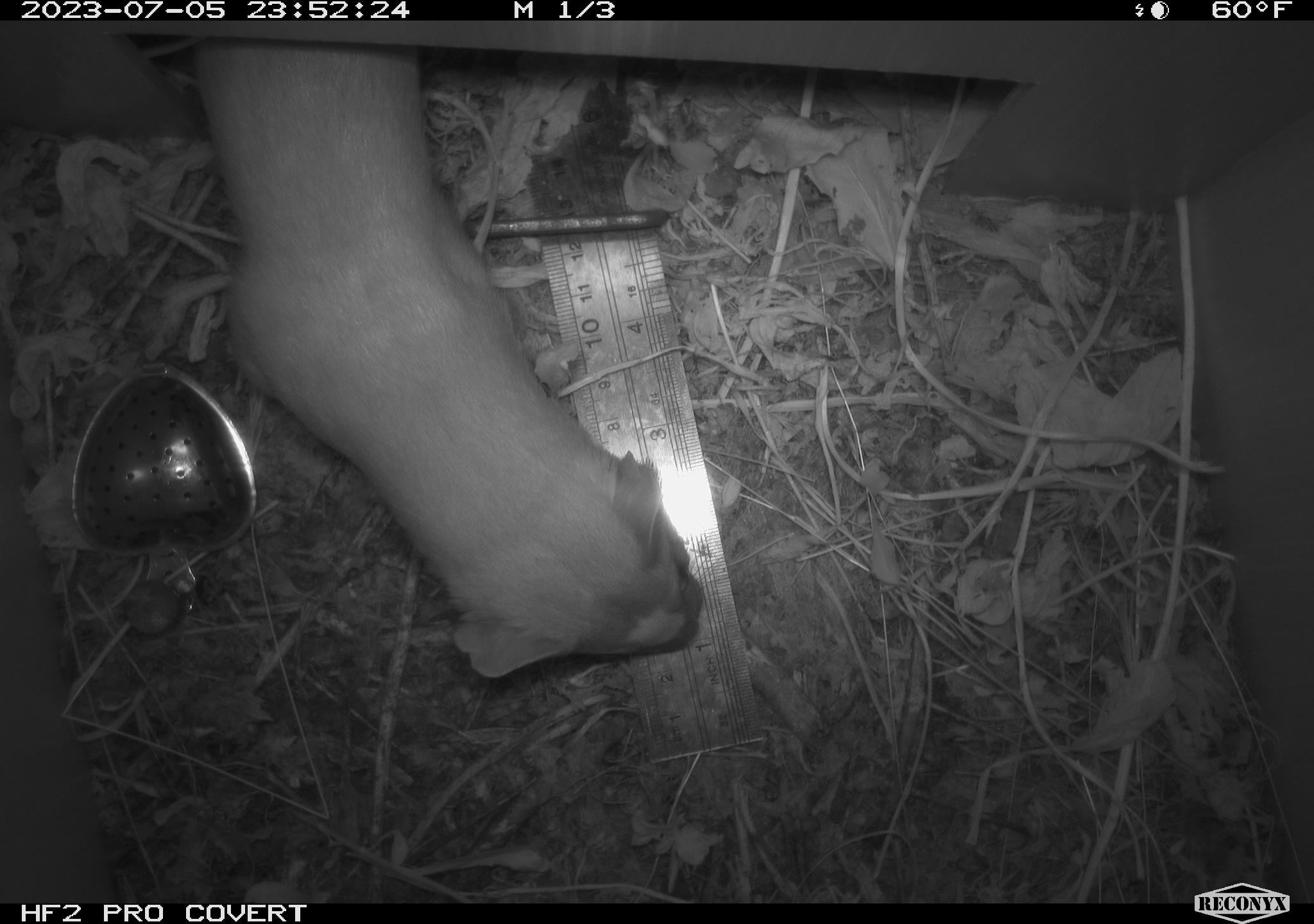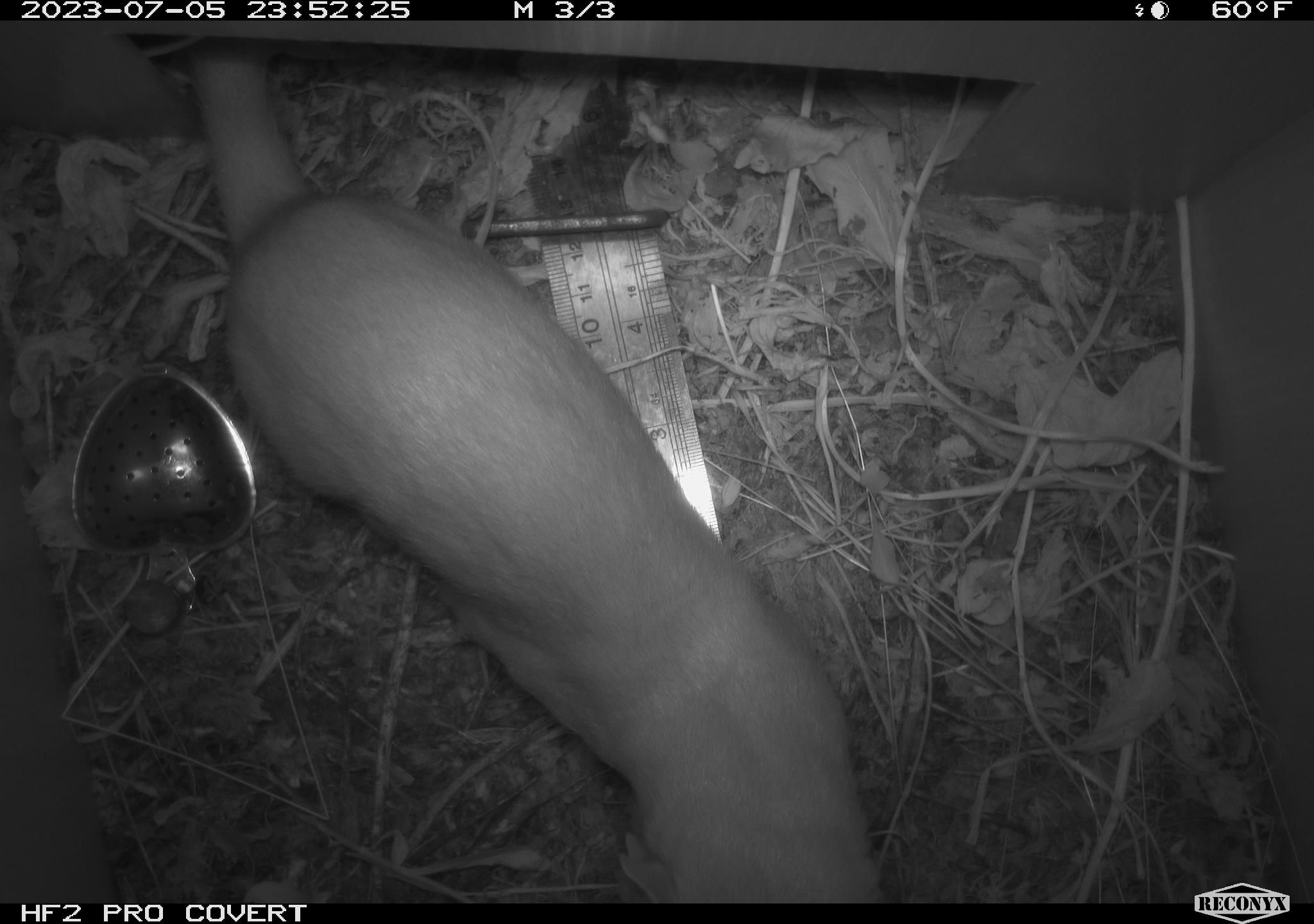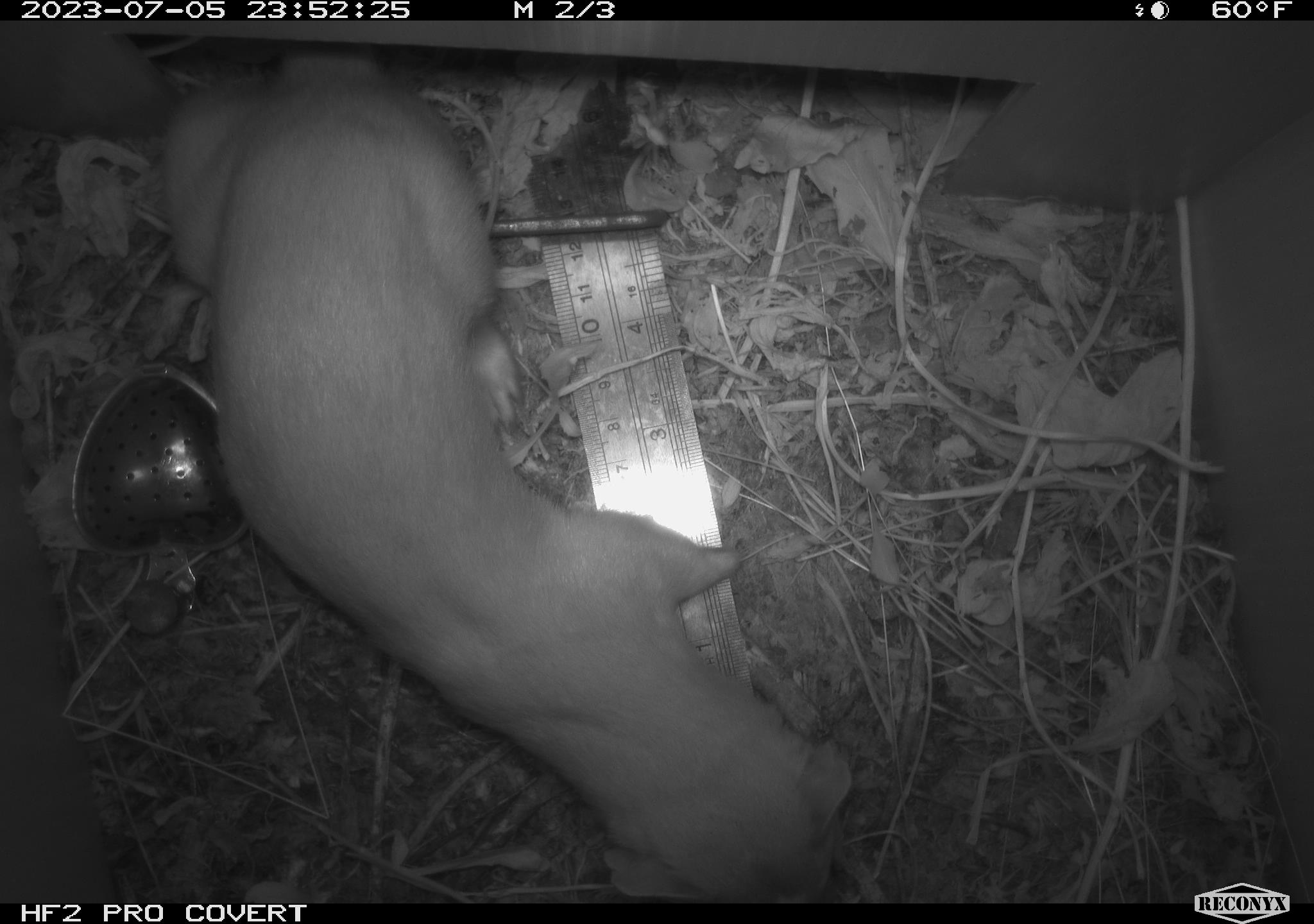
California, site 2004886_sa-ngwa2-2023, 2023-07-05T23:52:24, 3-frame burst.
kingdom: Animalia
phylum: Chordata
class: Mammalia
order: Carnivora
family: Mustelidae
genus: Neogale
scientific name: Neogale frenata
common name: long-tailed weasel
Long-tailed weasel (Neogale frenata).